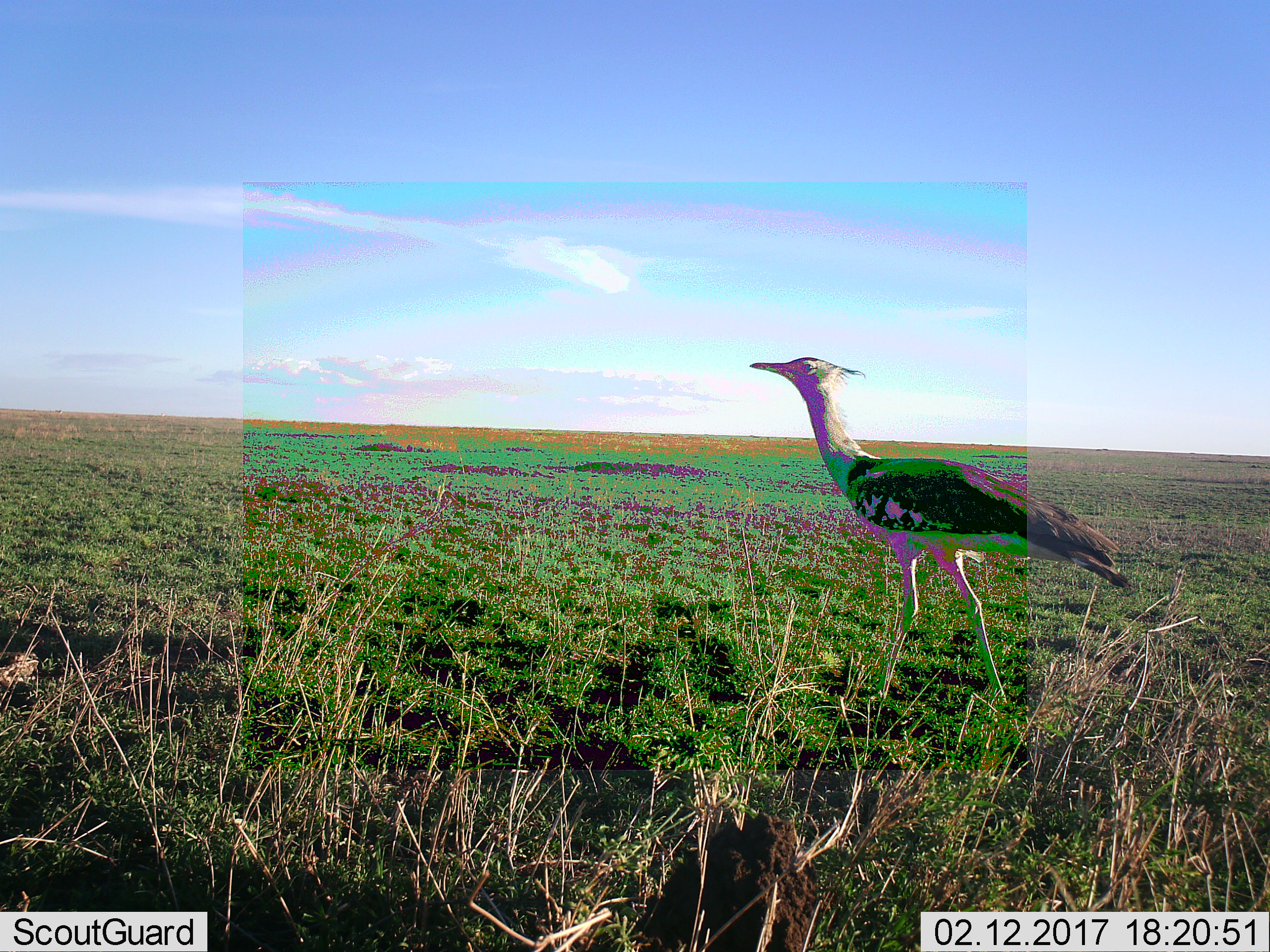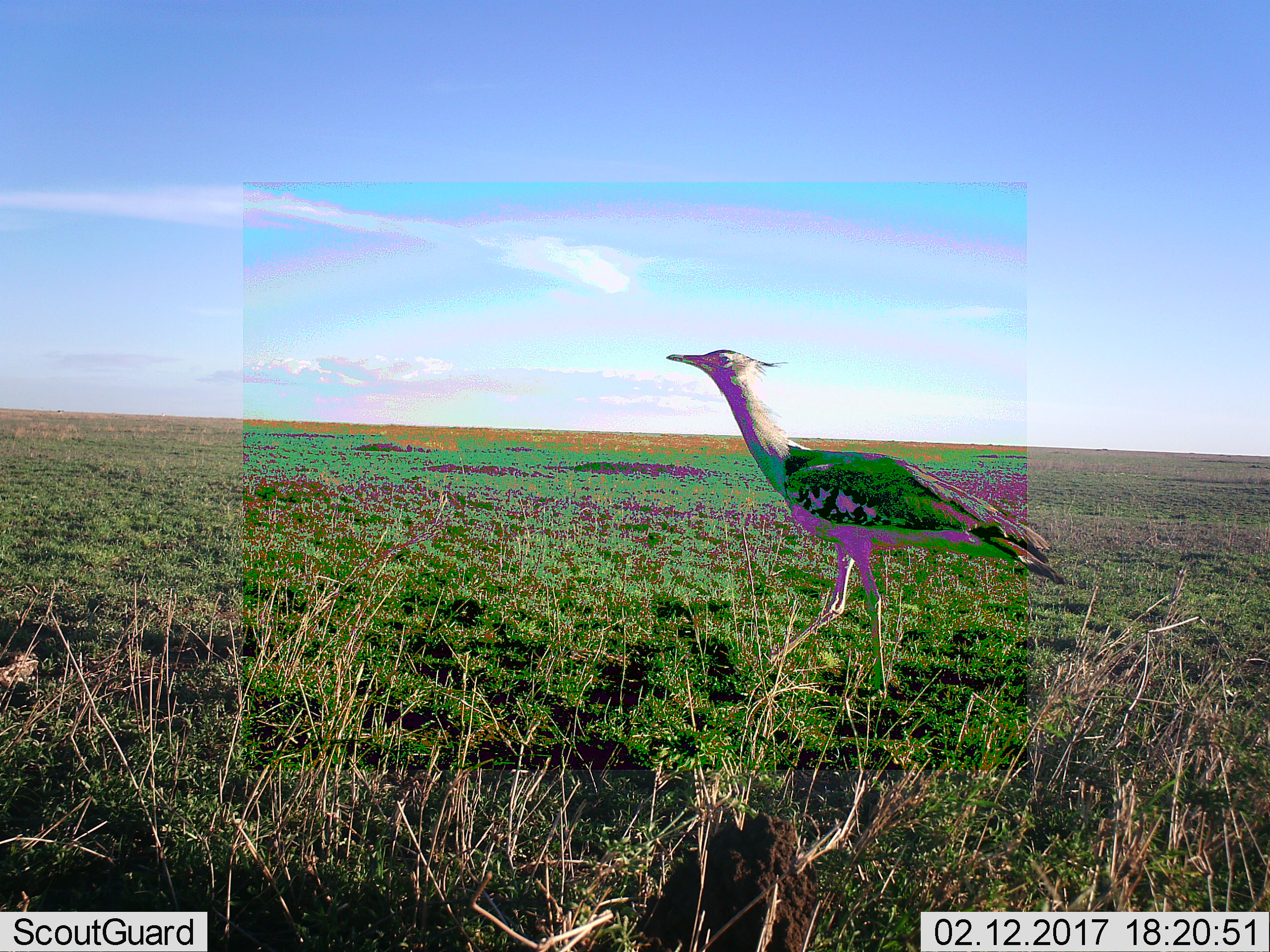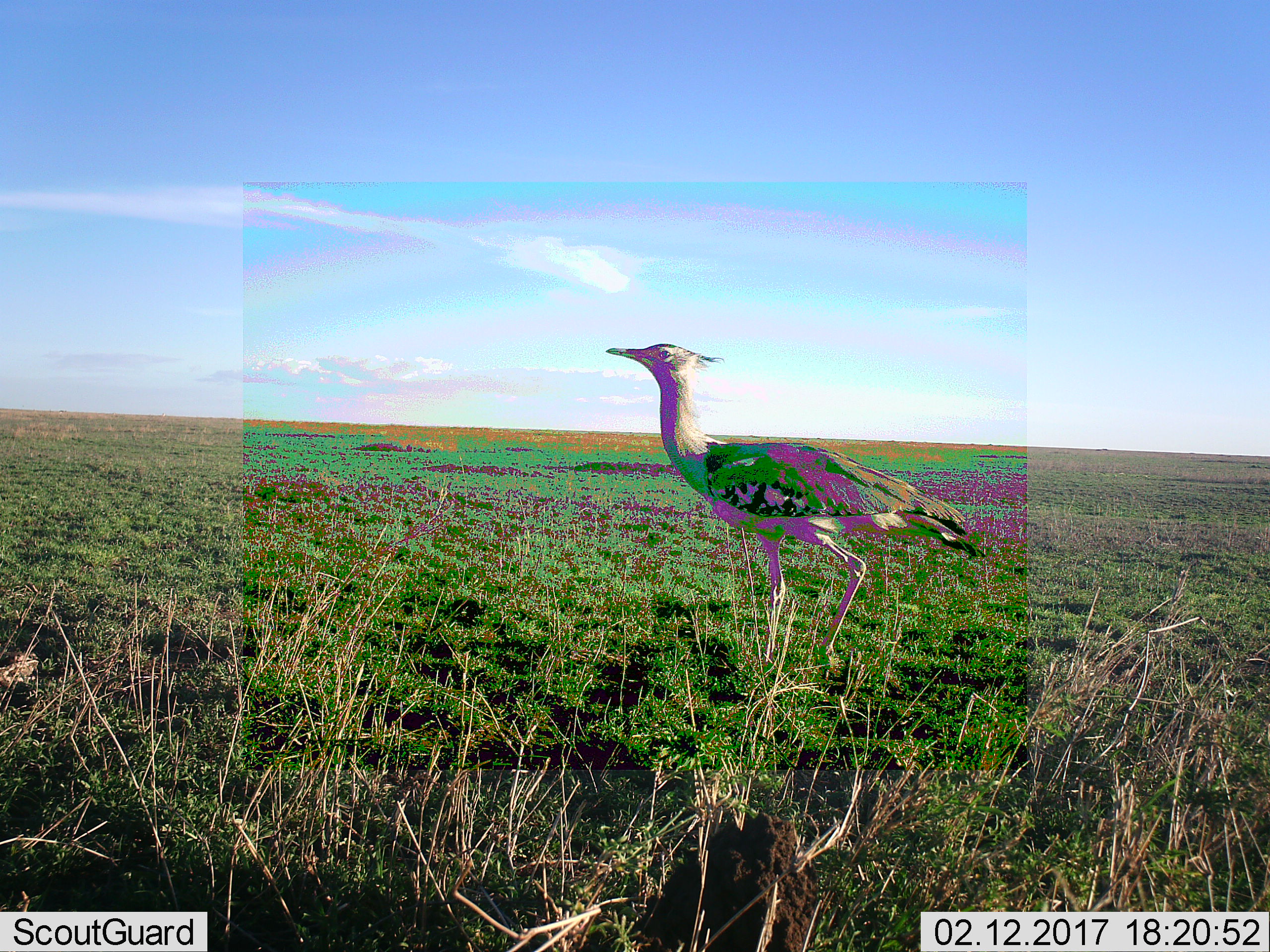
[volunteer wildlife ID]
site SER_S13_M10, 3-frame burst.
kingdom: Animalia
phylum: Chordata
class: Aves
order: Otidiformes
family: Otididae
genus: Ardeotis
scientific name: Ardeotis kori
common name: kori bustard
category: bustardkori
Bustardkori (kori bustard) (Ardeotis kori), count 1. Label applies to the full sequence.